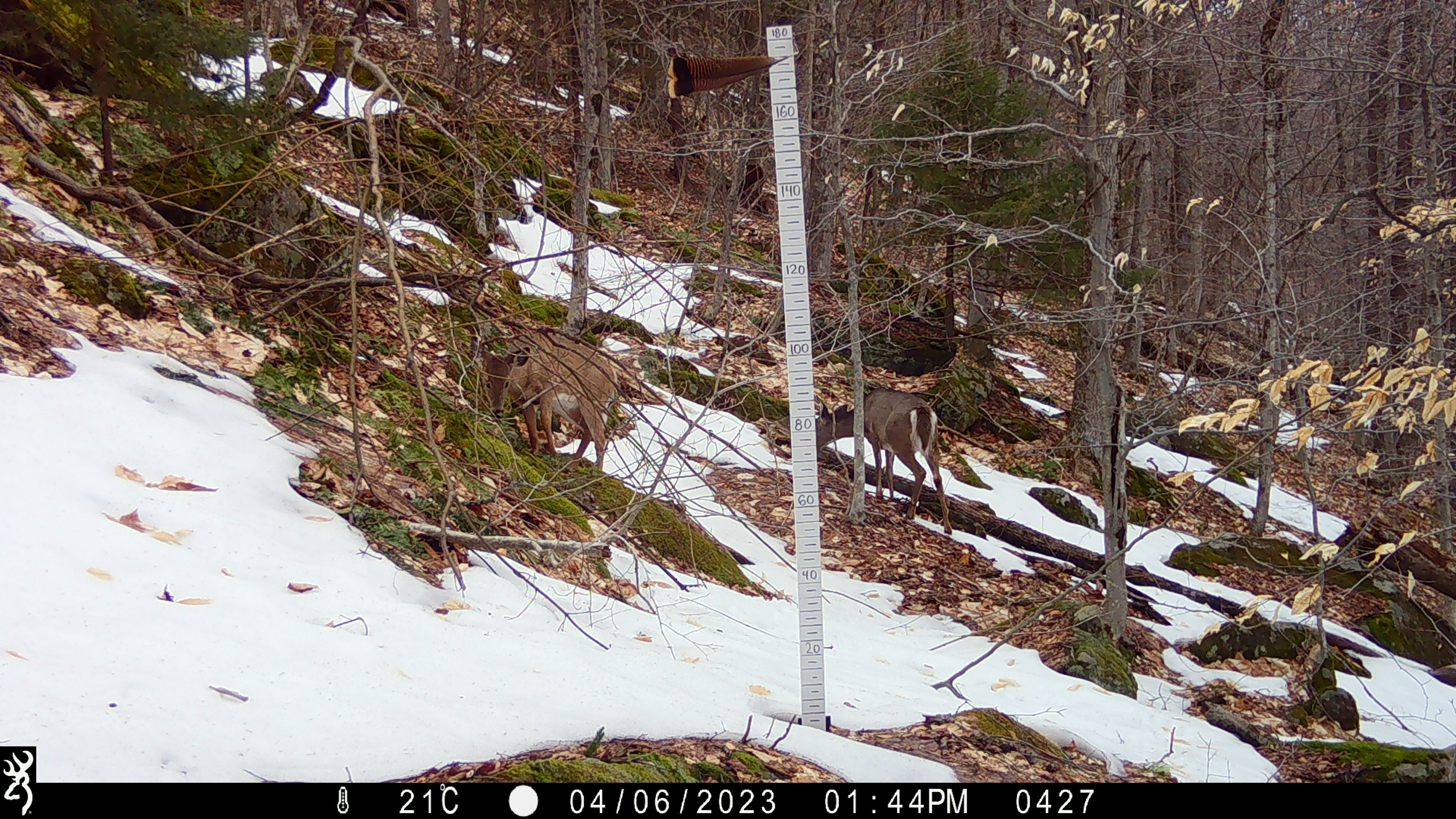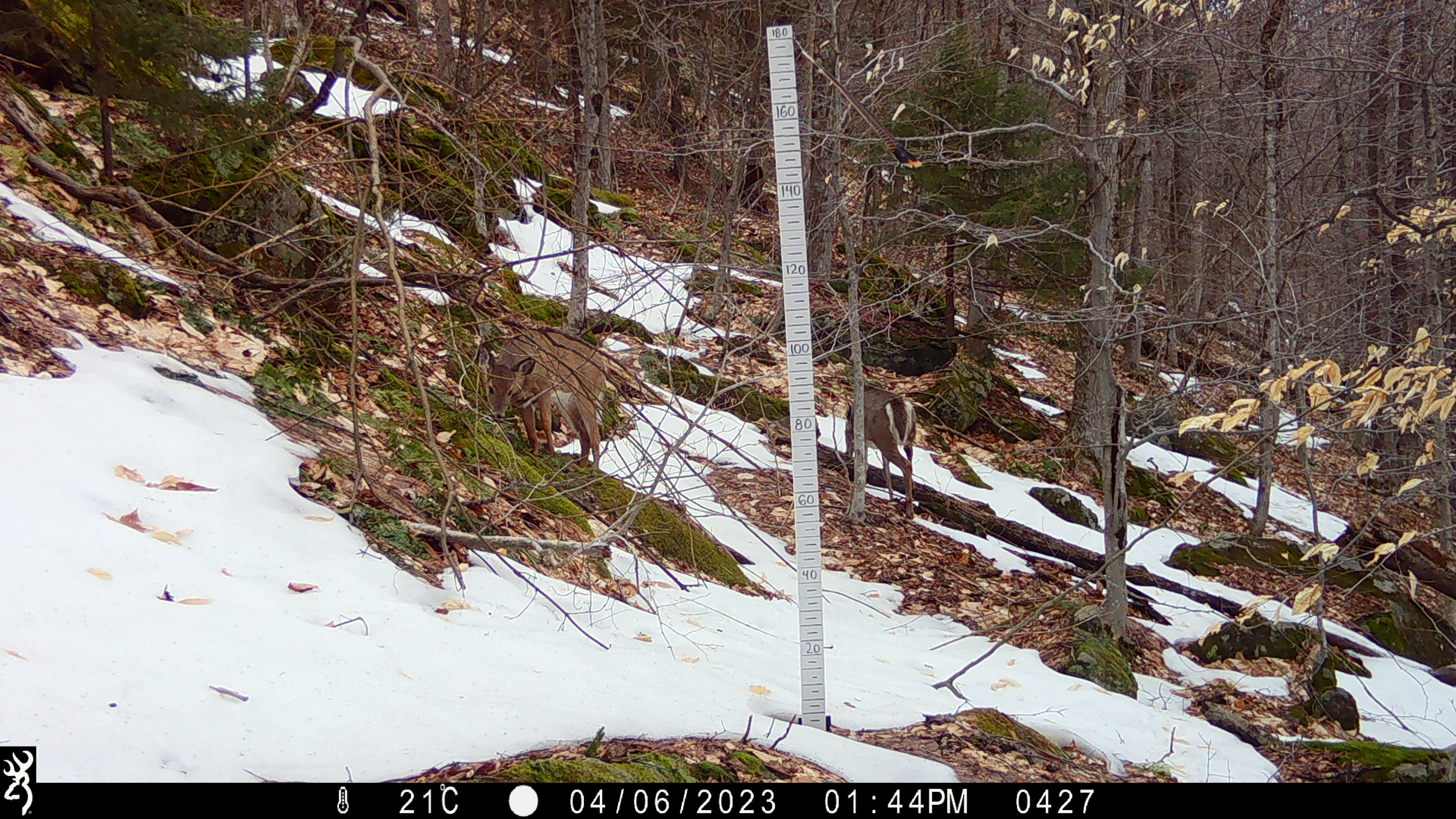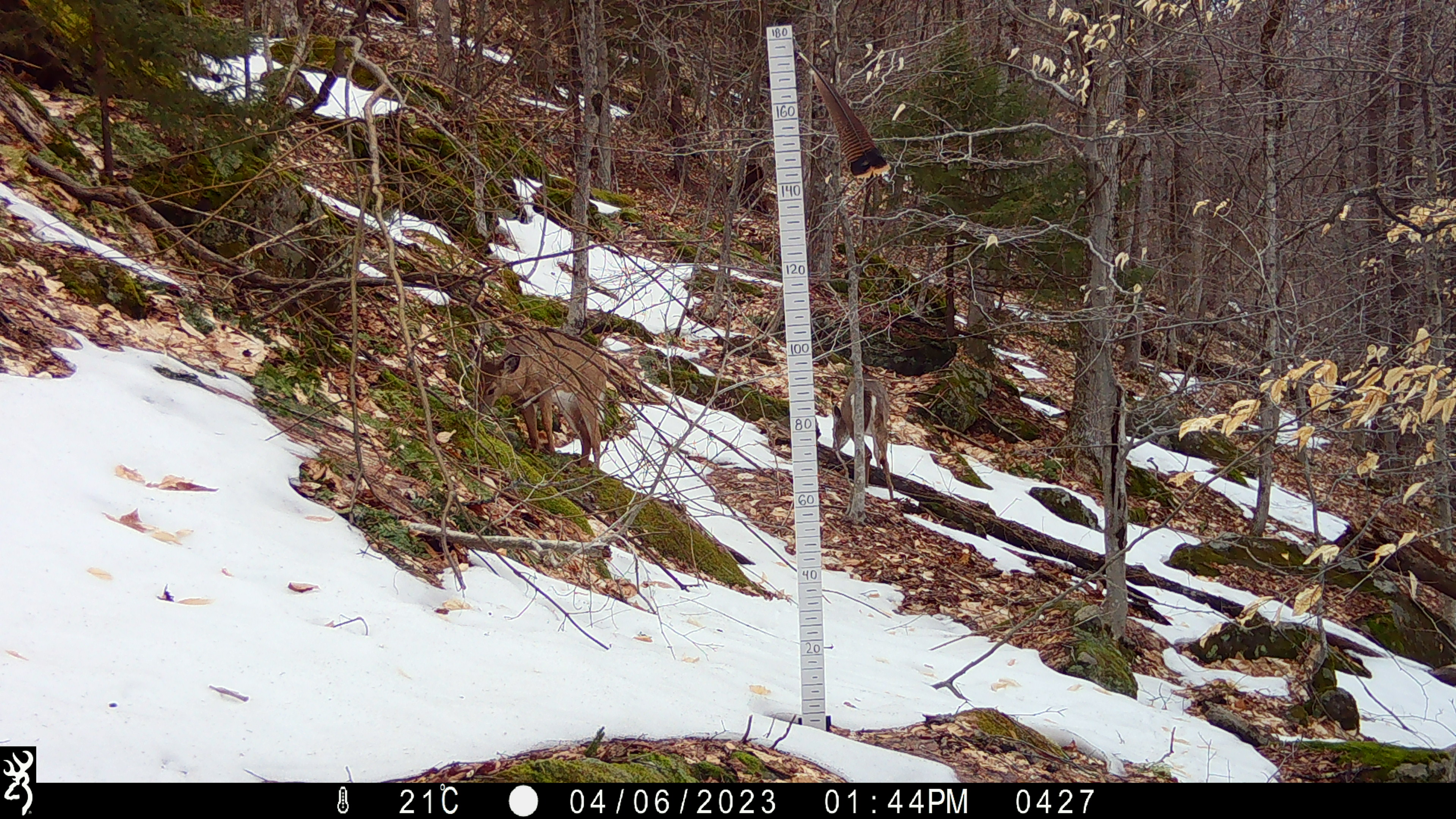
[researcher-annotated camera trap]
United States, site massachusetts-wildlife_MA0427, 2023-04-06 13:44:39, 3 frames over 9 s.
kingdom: Animalia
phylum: Chordata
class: Mammalia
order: Artiodactyla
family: Cervidae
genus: Odocoileus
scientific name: Odocoileus virginianus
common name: white-tailed deer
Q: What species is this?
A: White-tailed deer (Odocoileus virginianus).